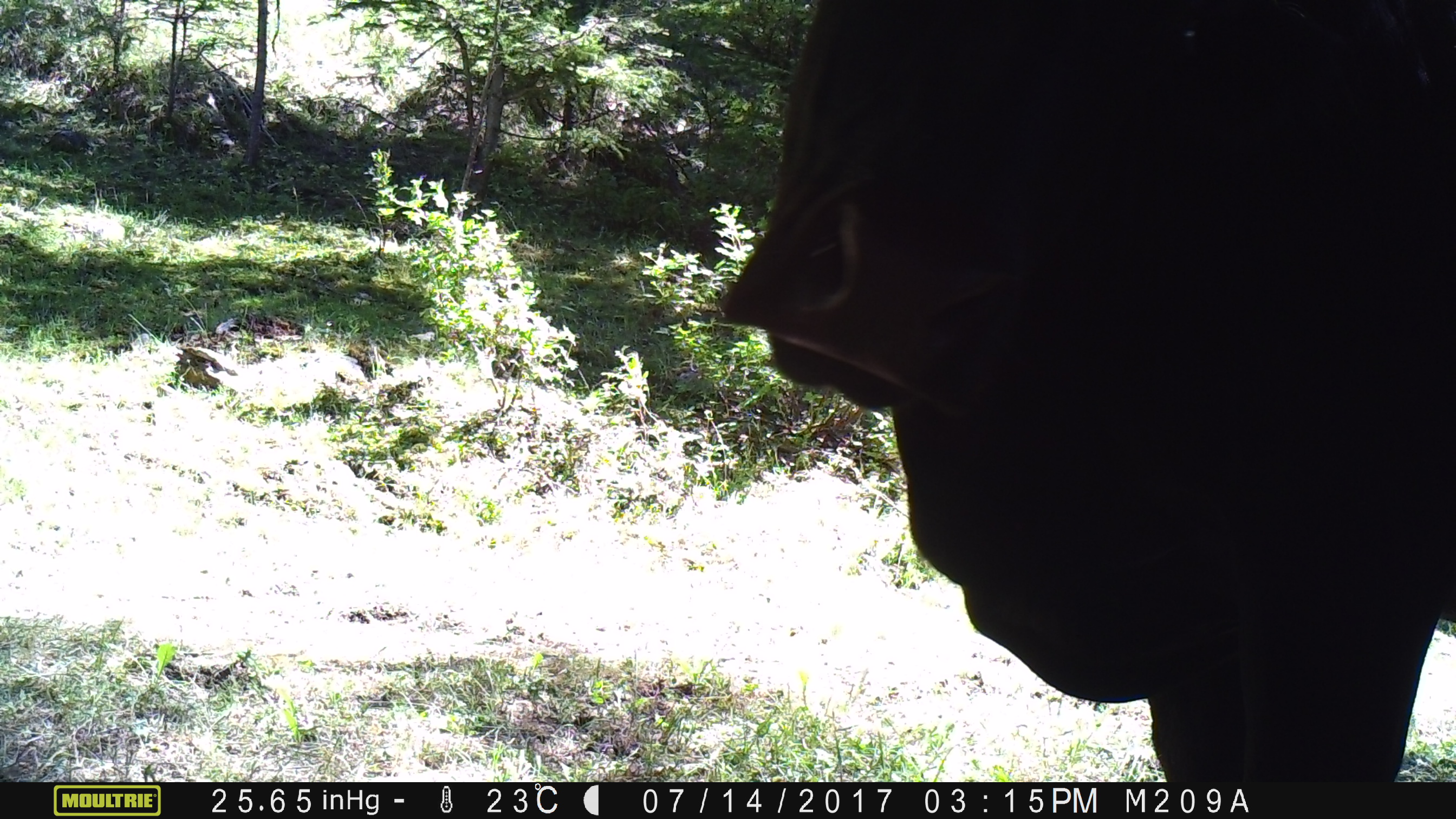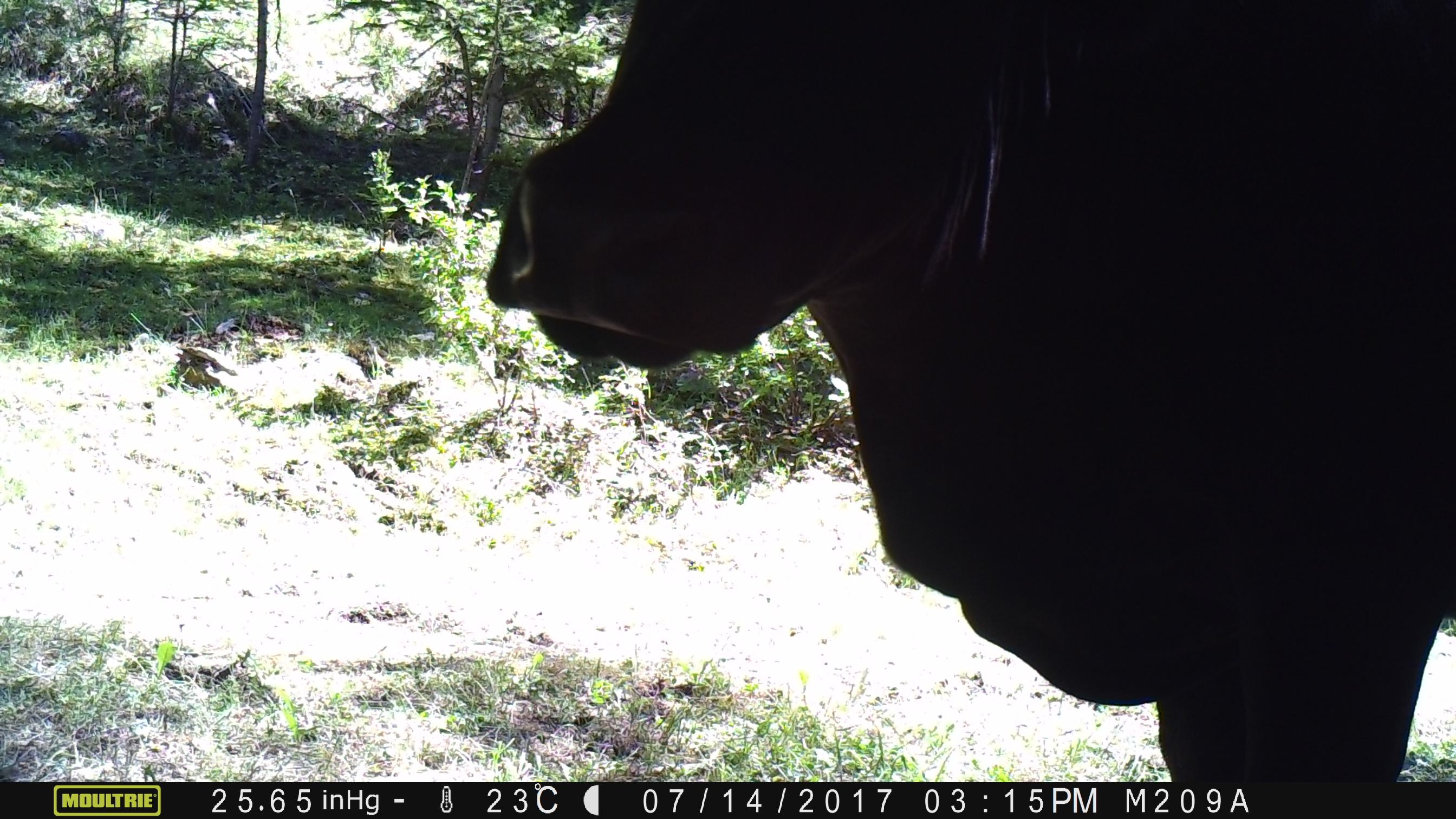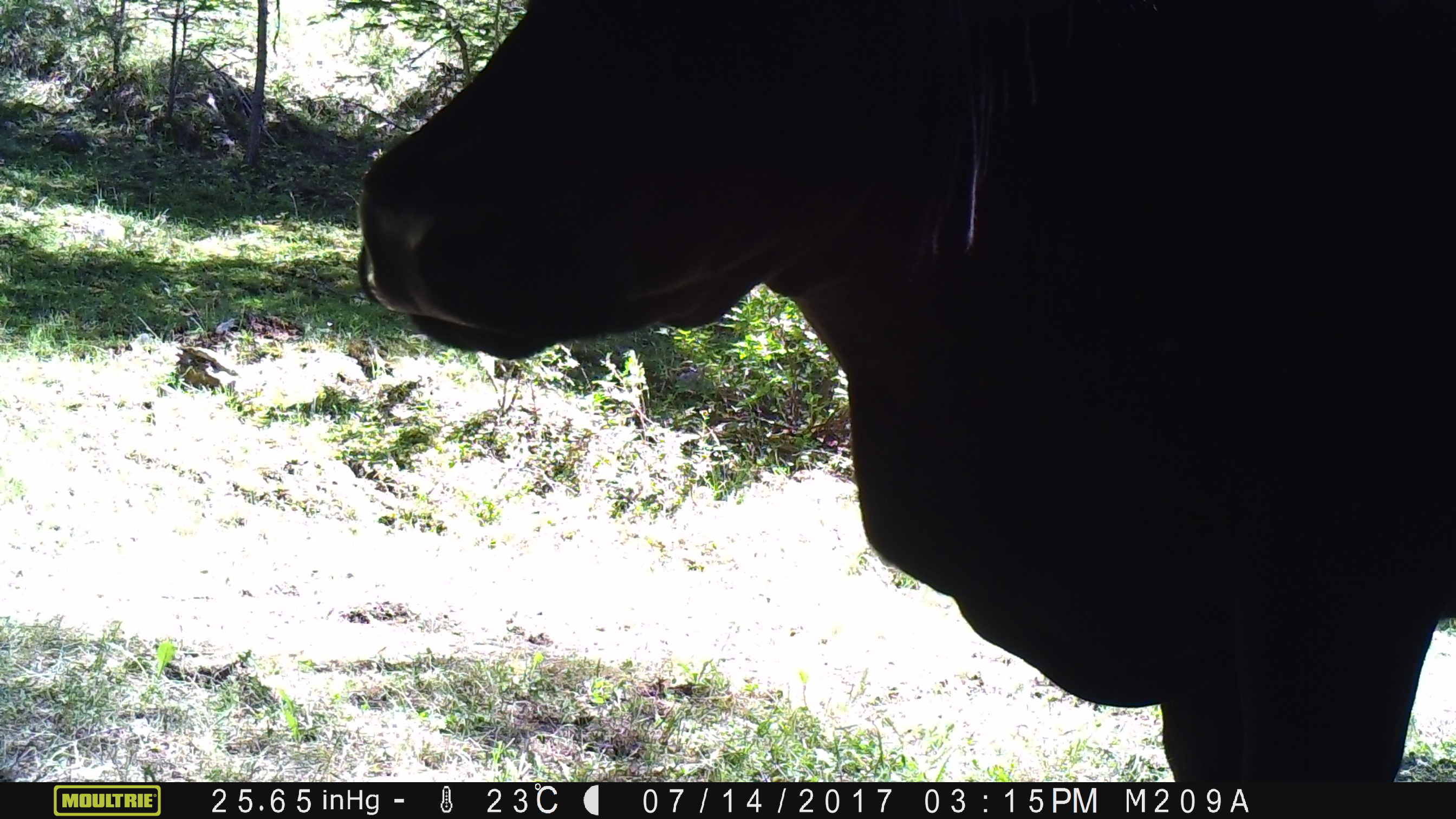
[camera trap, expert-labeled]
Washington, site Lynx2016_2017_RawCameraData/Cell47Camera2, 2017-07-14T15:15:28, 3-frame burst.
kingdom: Animalia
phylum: Chordata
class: Mammalia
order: Artiodactyla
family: Bovidae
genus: Bos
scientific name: Bos taurus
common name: domestic cattle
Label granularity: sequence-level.